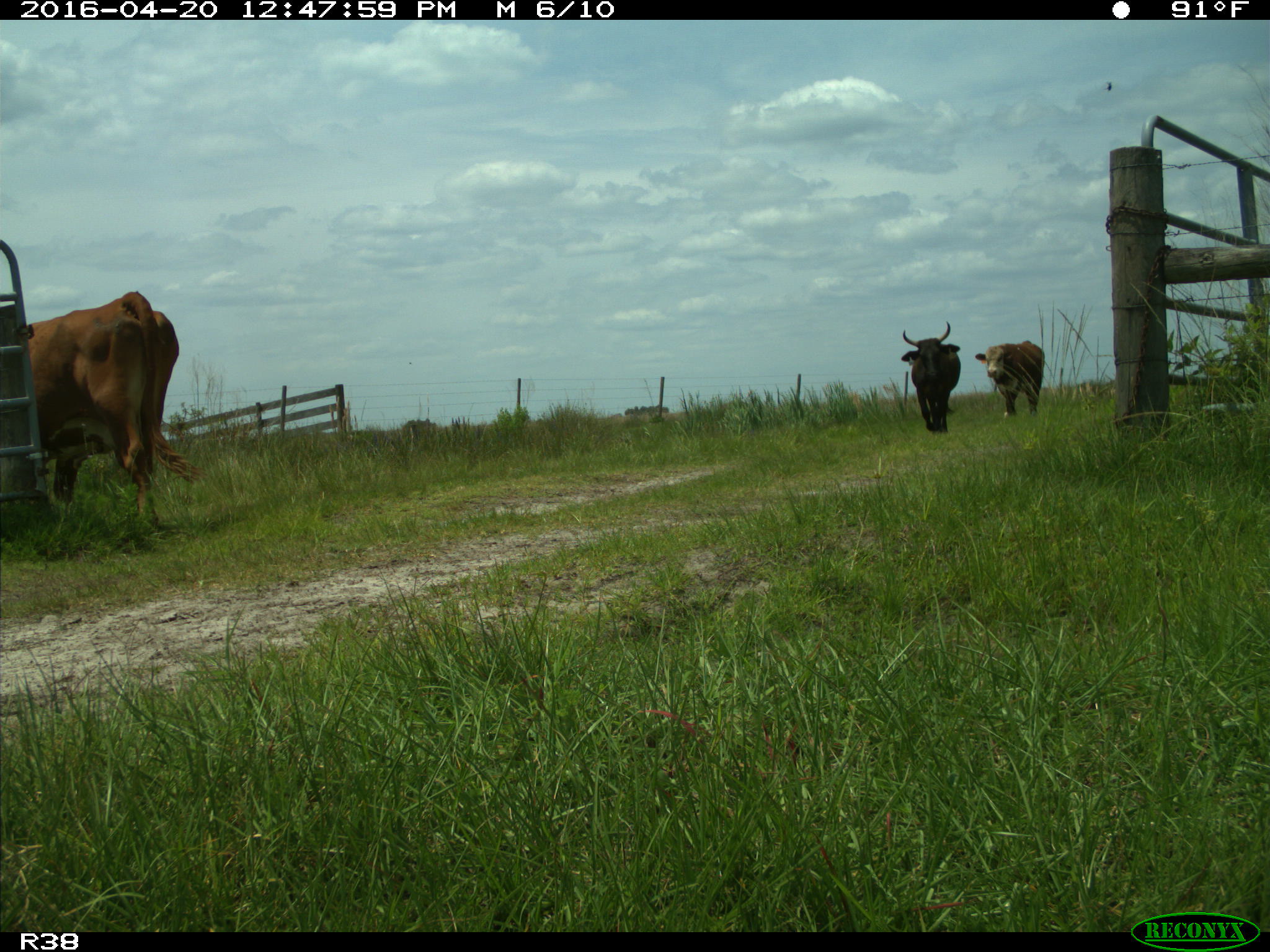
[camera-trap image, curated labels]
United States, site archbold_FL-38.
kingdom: Animalia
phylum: Chordata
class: Mammalia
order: Artiodactyla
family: Bovidae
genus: Bos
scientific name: Bos taurus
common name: domestic cow